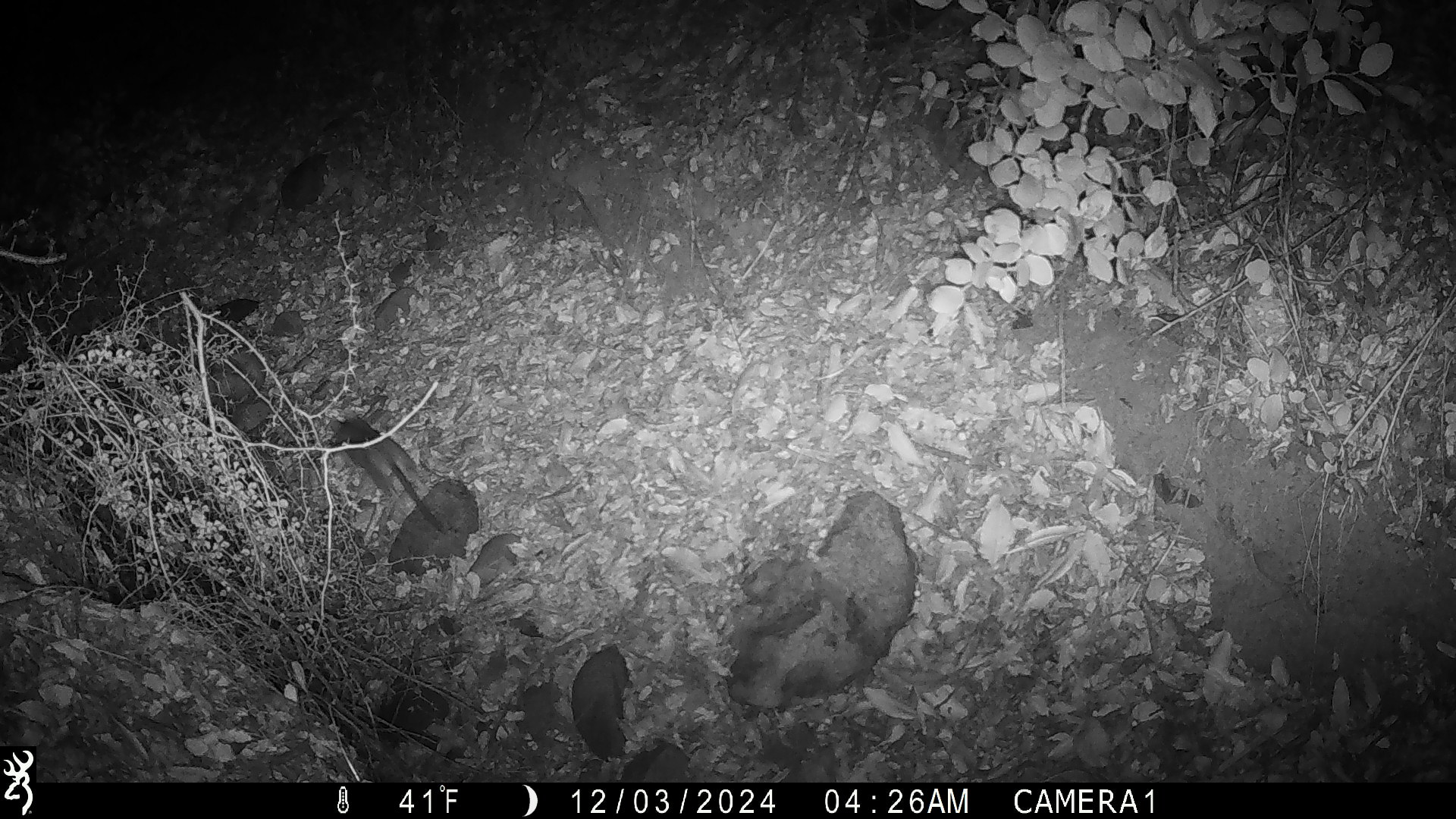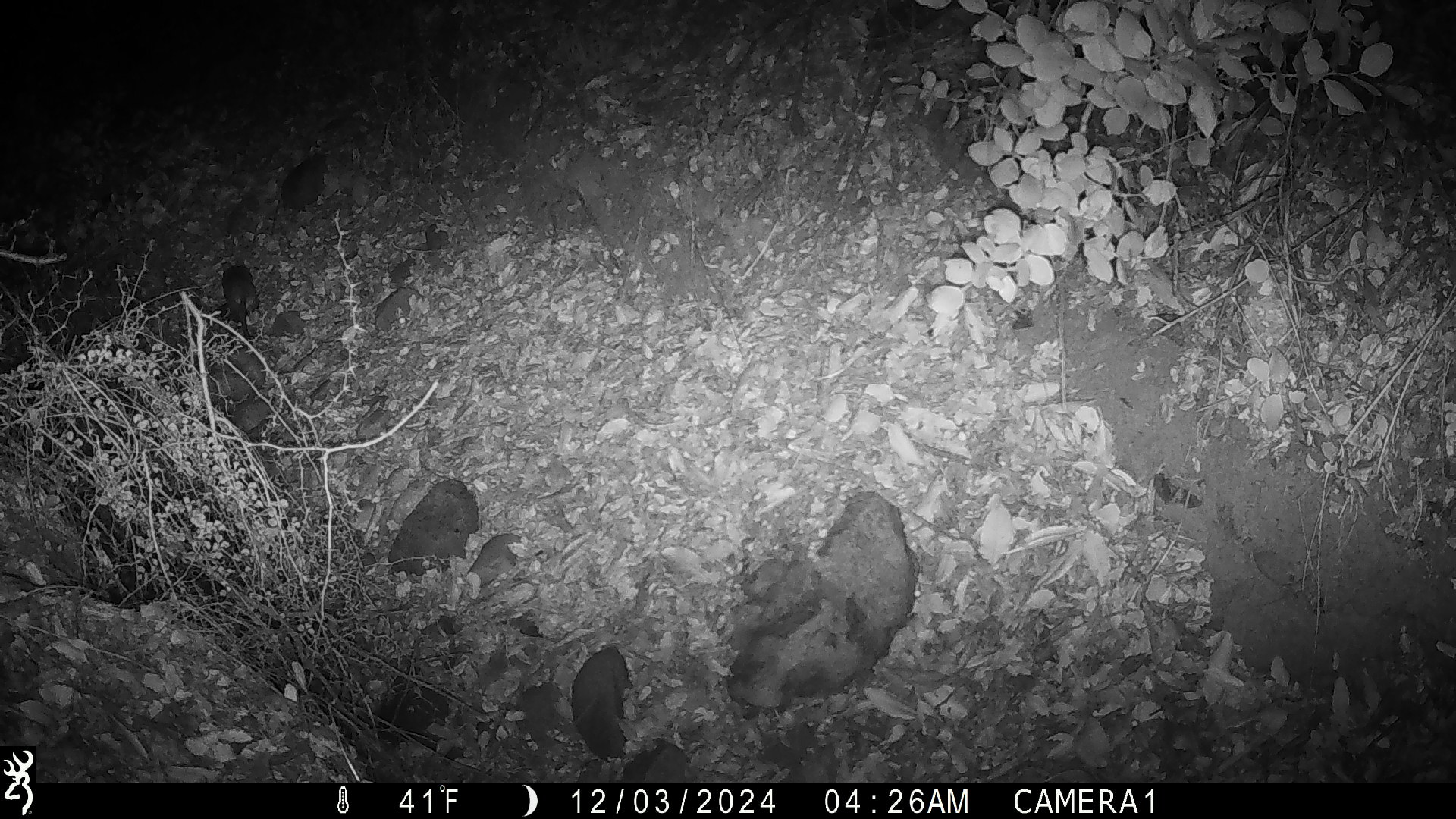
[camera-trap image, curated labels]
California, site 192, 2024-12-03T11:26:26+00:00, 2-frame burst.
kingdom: Animalia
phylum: Chordata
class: Mammalia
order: Rodentia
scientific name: Rodentia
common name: mouse or rat